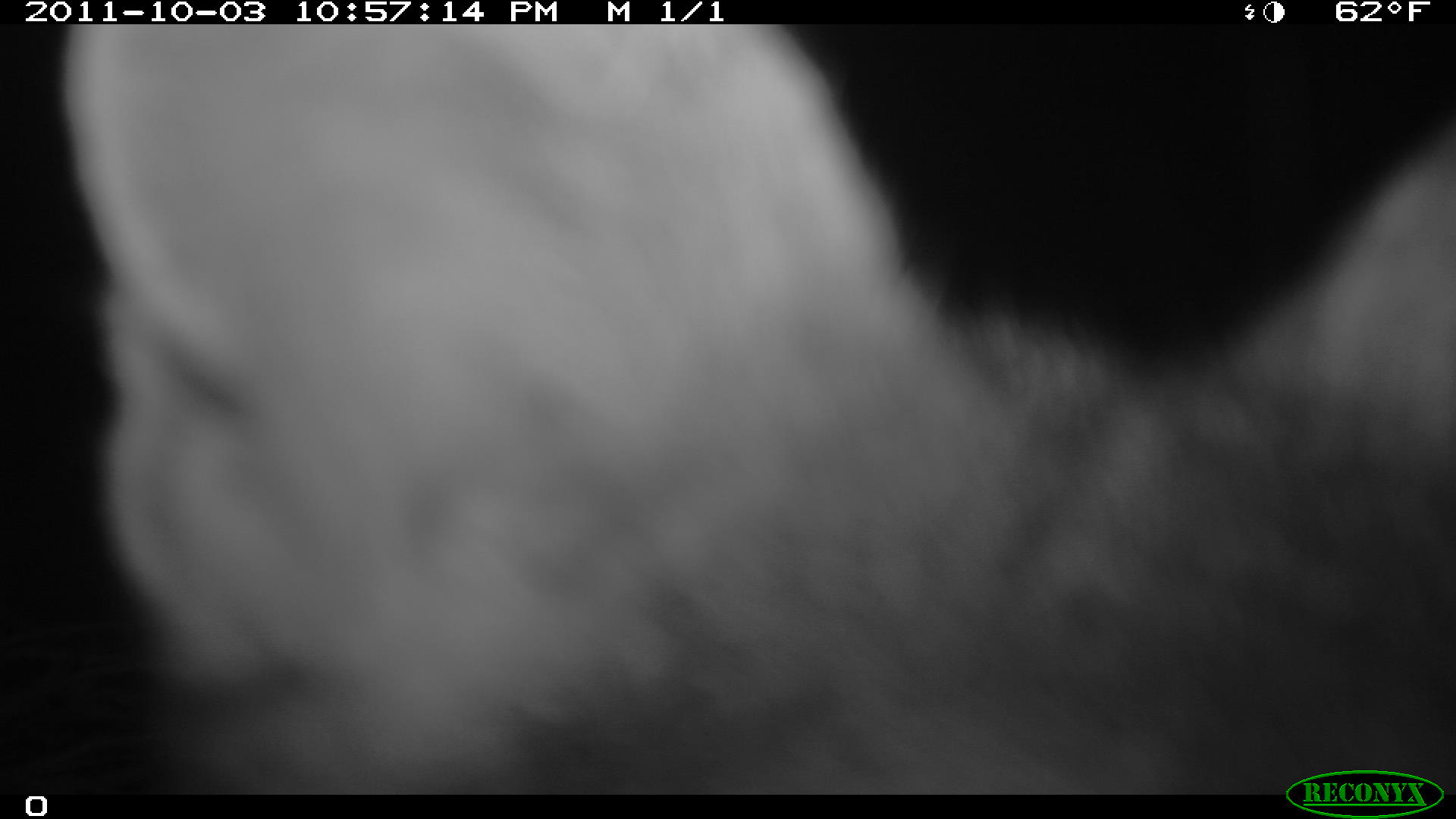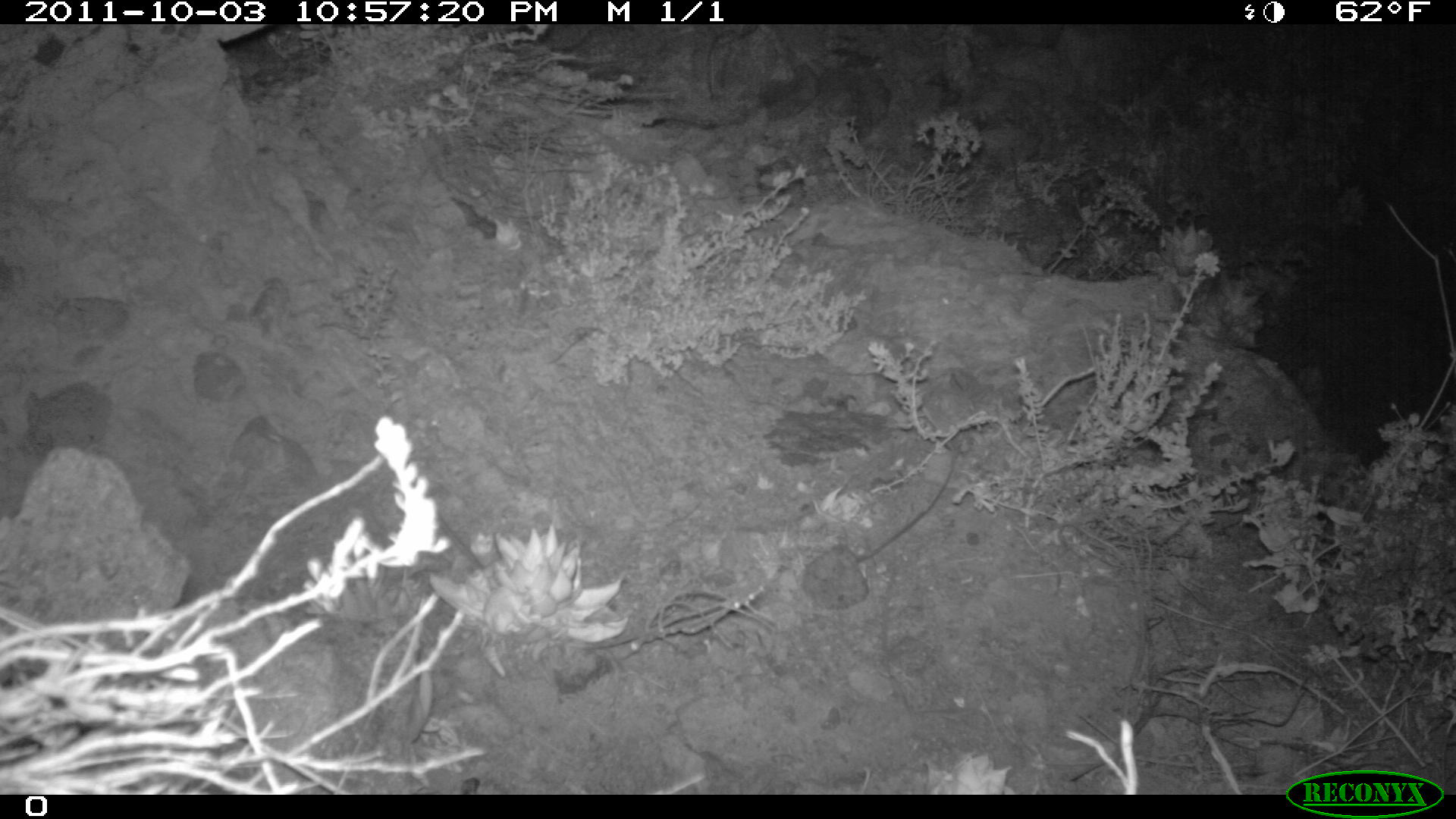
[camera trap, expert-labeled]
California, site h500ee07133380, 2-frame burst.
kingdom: Animalia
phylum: Chordata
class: Mammalia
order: Carnivora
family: Canidae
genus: Urocyon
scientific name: Urocyon littoralis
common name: island fox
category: fox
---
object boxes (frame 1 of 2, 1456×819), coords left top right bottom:
fox: 48 25 1455 792